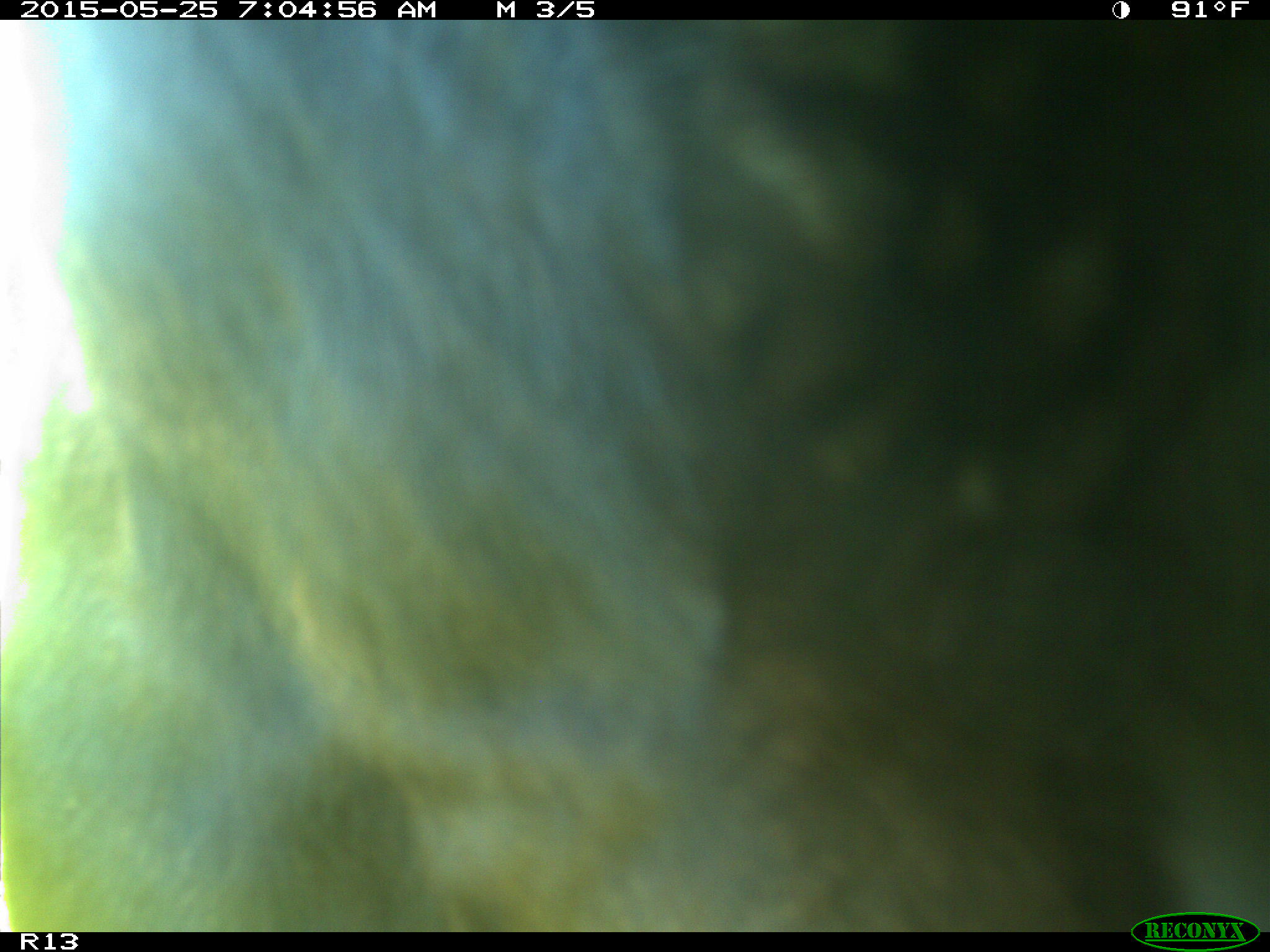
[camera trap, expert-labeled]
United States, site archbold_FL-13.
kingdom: Animalia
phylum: Chordata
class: Mammalia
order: Artiodactyla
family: Bovidae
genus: Bos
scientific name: Bos taurus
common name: domestic cow